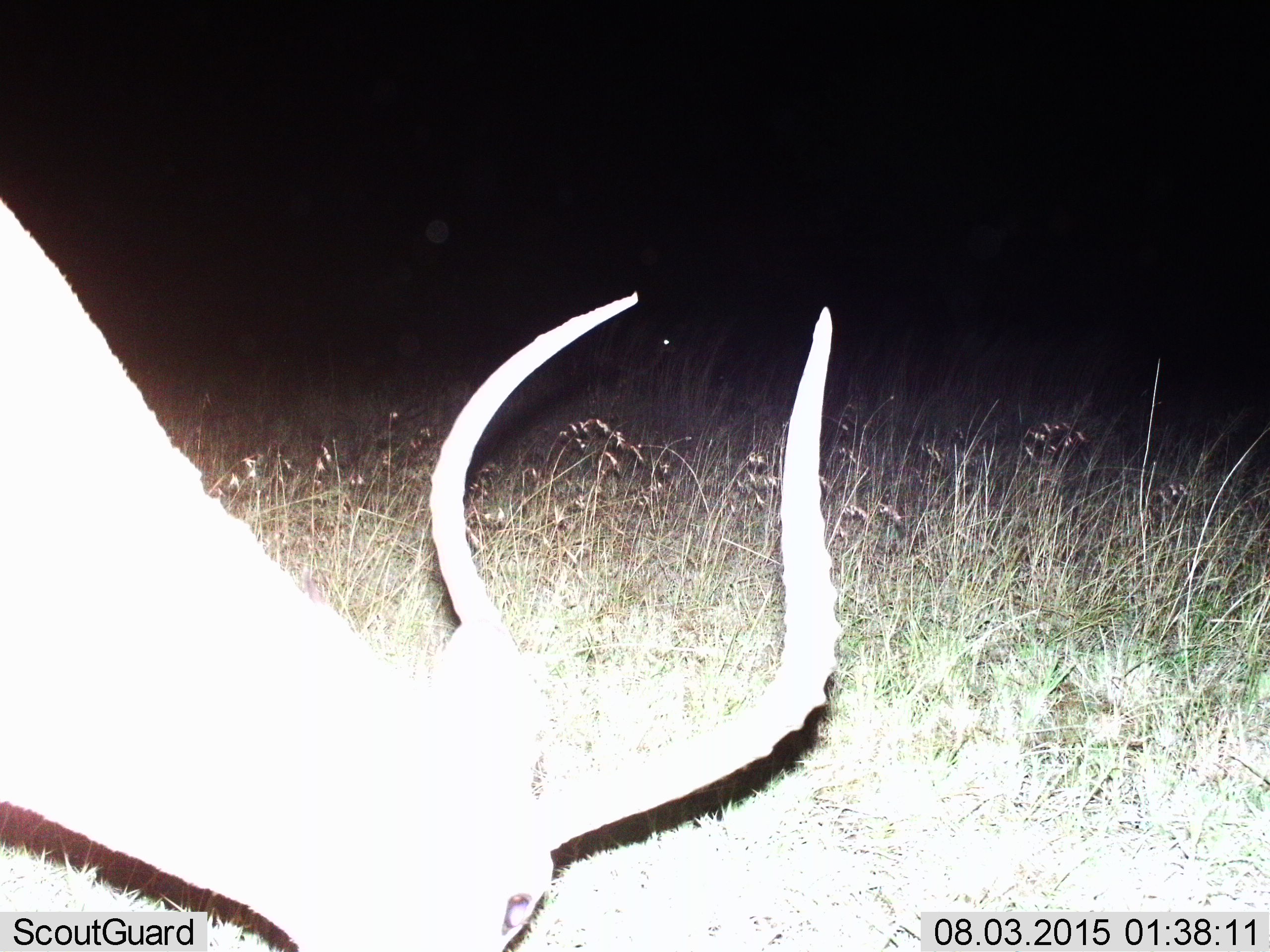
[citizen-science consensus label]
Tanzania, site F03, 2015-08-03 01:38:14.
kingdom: Animalia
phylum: Chordata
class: Mammalia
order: Artiodactyla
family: Bovidae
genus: Aepyceros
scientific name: Aepyceros melampus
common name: impala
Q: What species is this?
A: Impala (Aepyceros melampus).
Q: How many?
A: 1.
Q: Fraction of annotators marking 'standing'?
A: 54%.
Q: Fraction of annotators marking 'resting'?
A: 0%.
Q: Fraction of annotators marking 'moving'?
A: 0%.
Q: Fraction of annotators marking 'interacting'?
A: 0%.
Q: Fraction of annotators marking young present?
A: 0%.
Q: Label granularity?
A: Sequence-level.